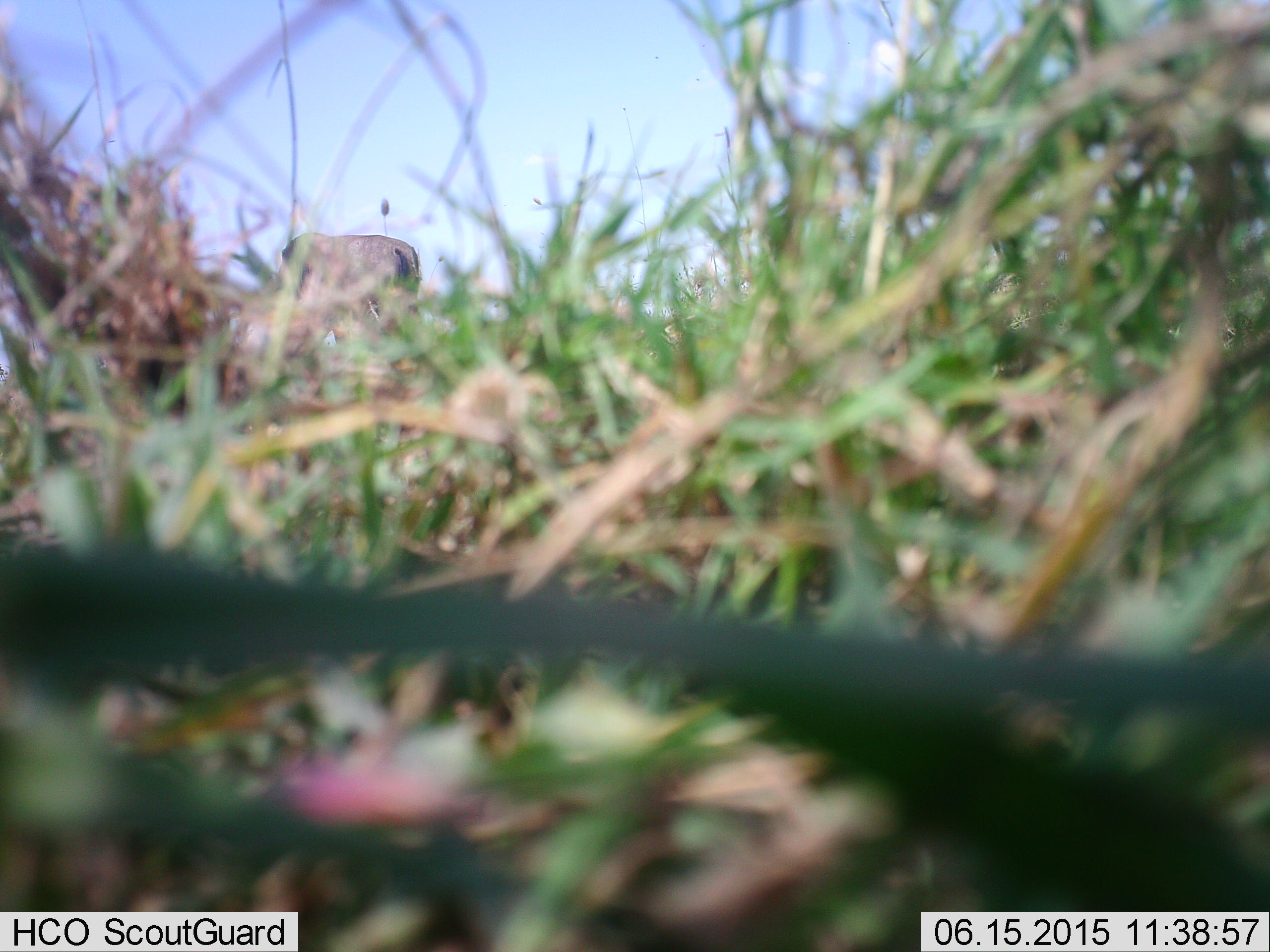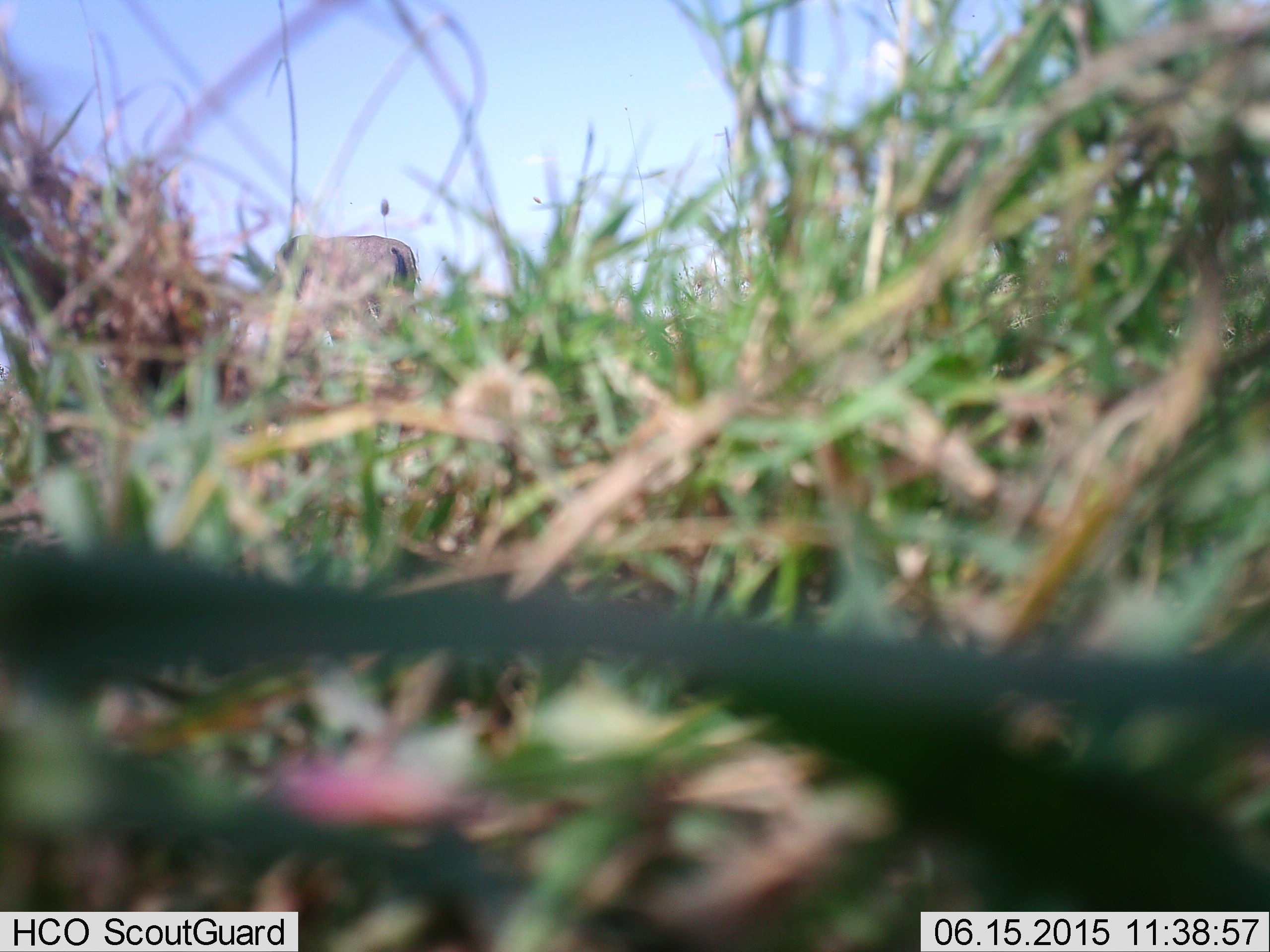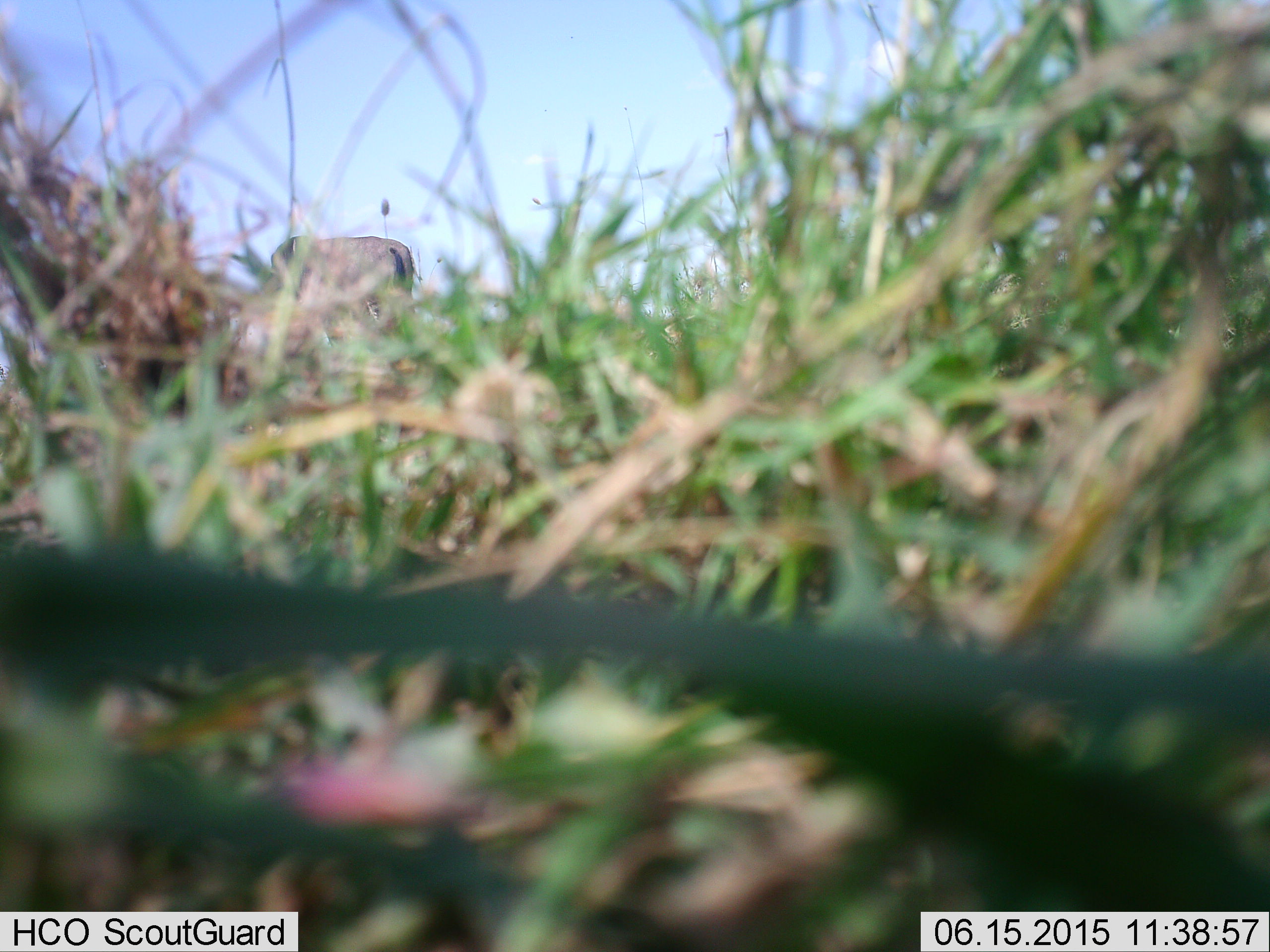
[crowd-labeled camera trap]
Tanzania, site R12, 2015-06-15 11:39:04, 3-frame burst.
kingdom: Animalia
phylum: Chordata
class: Mammalia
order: Artiodactyla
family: Bovidae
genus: Connochaetes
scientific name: Connochaetes taurinus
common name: blue wildebeest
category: wildebeest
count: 1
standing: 43%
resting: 0%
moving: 0%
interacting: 0%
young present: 0%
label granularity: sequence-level